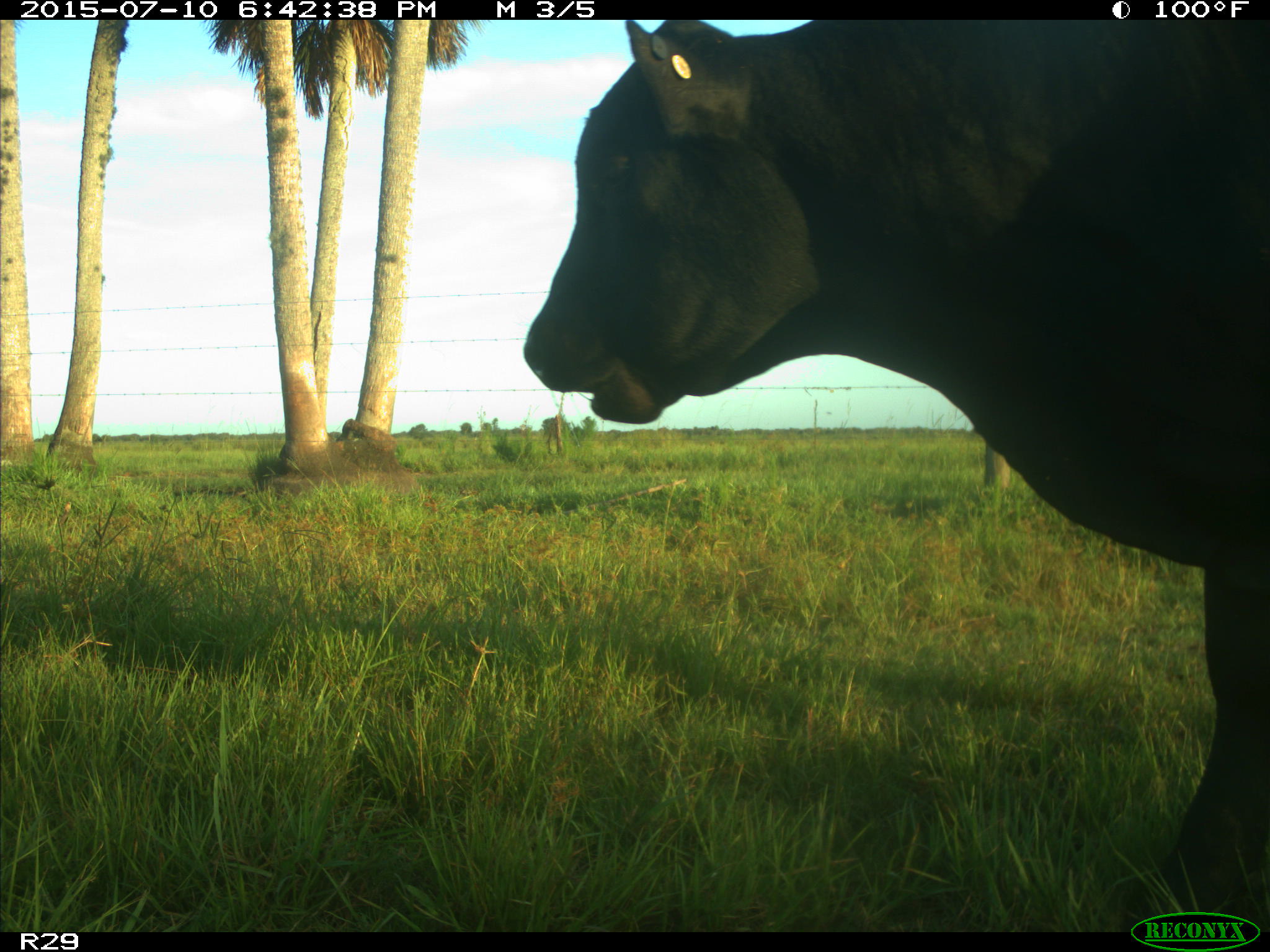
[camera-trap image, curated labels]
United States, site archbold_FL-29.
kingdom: Animalia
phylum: Chordata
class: Mammalia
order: Artiodactyla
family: Bovidae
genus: Bos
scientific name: Bos taurus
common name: domestic cow